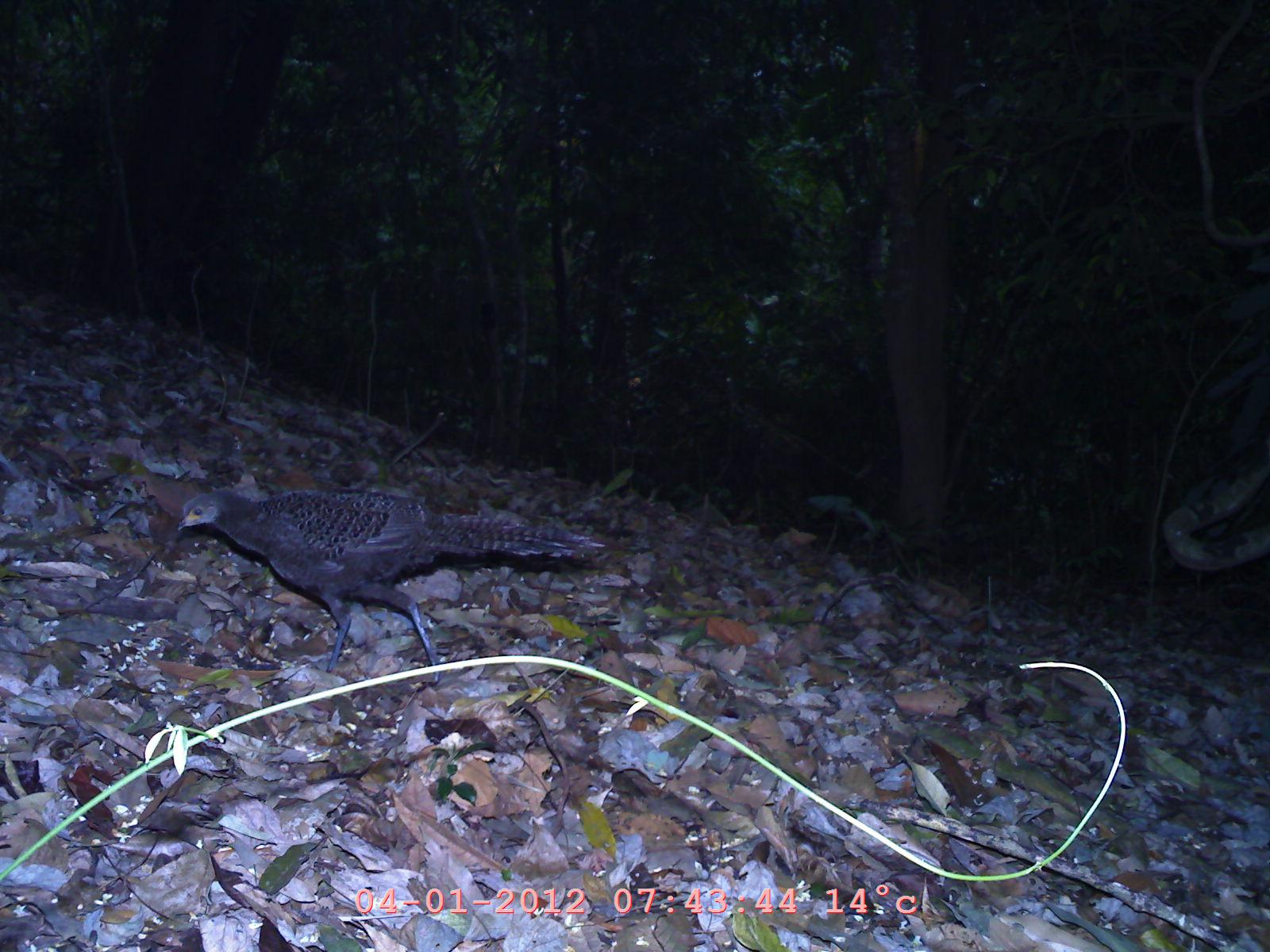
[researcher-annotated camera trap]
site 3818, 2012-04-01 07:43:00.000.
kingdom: Animalia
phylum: Chordata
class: Aves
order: Galliformes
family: Phasianidae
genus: Polyplectron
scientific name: Polyplectron bicalcaratum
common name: grey peacock-pheasant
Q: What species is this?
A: Polyplectron bicalcaratum (grey peacock-pheasant).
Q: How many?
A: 1.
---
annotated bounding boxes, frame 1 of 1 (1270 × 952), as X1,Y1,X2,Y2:
polyplectron bicalcaratum: 175,487,603,681